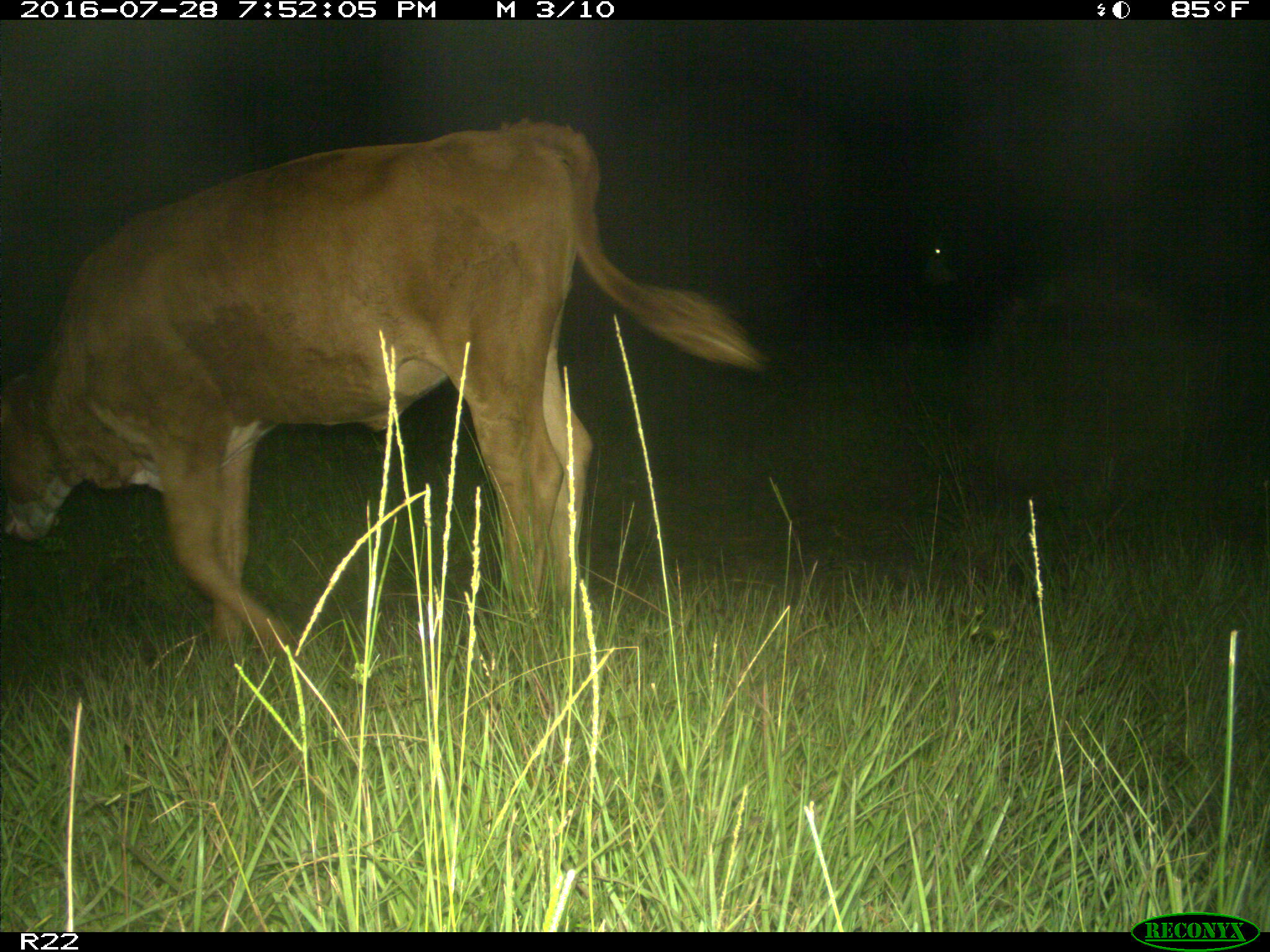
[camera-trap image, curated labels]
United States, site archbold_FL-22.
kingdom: Animalia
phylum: Chordata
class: Mammalia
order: Artiodactyla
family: Bovidae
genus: Bos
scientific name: Bos taurus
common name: domestic cow